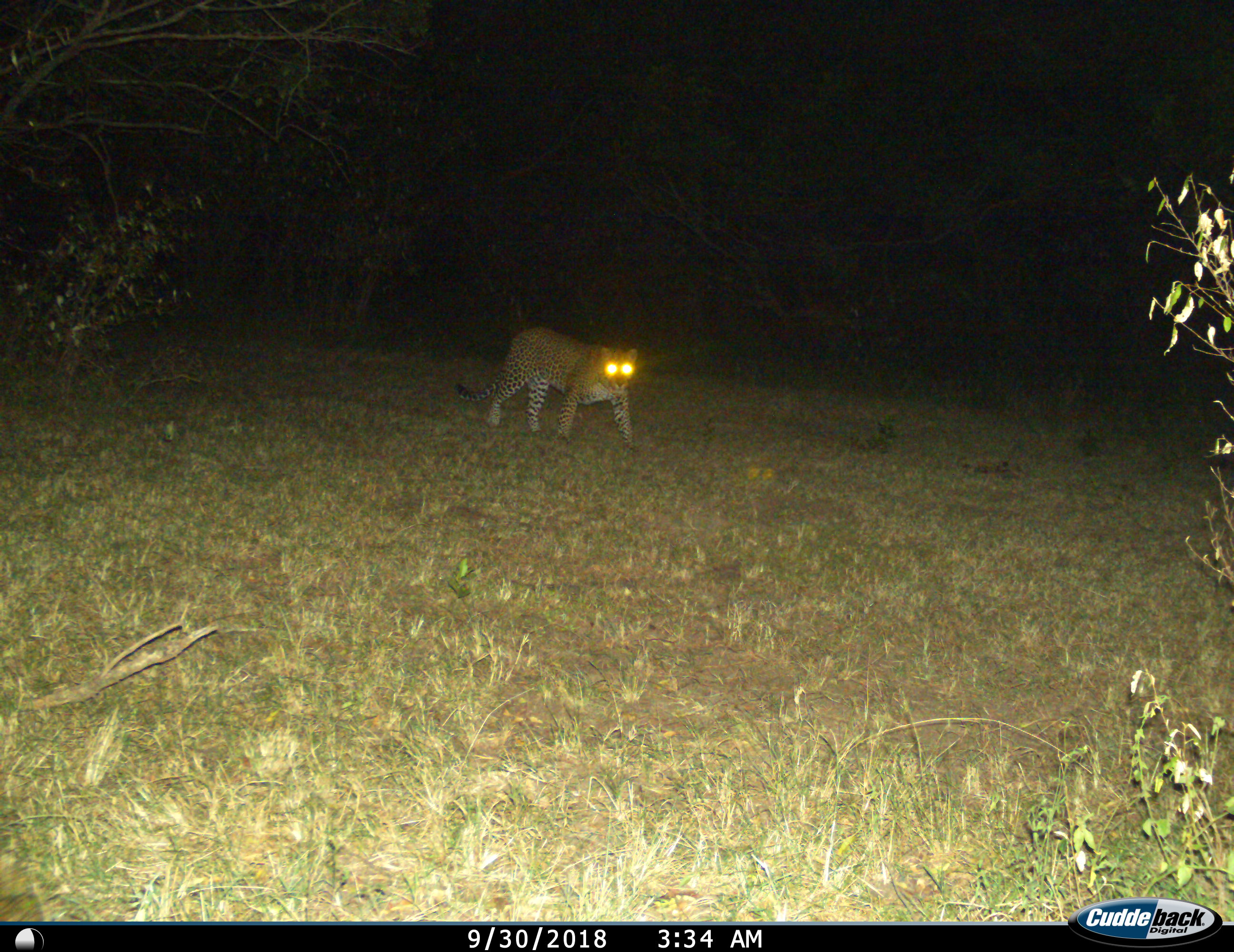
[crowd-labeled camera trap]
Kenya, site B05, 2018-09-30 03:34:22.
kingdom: Animalia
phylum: Chordata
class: Mammalia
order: Carnivora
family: Felidae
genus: Panthera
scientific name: Panthera pardus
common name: leopard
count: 1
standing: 22%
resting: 0%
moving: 78%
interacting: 0%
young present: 0%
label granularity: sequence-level